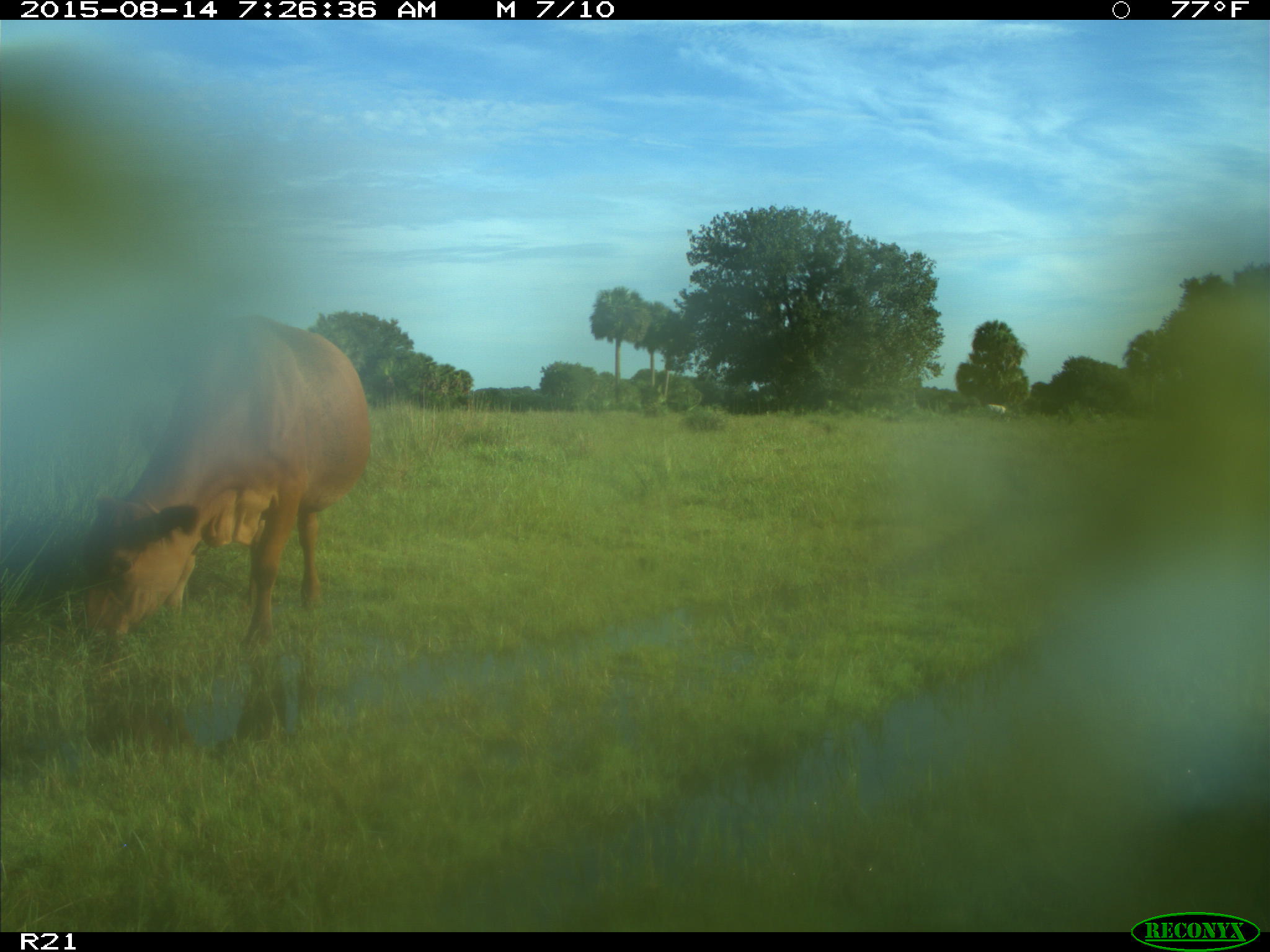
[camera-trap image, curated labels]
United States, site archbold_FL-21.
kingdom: Animalia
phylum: Chordata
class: Mammalia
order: Artiodactyla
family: Bovidae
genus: Bos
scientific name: Bos taurus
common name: domestic cow